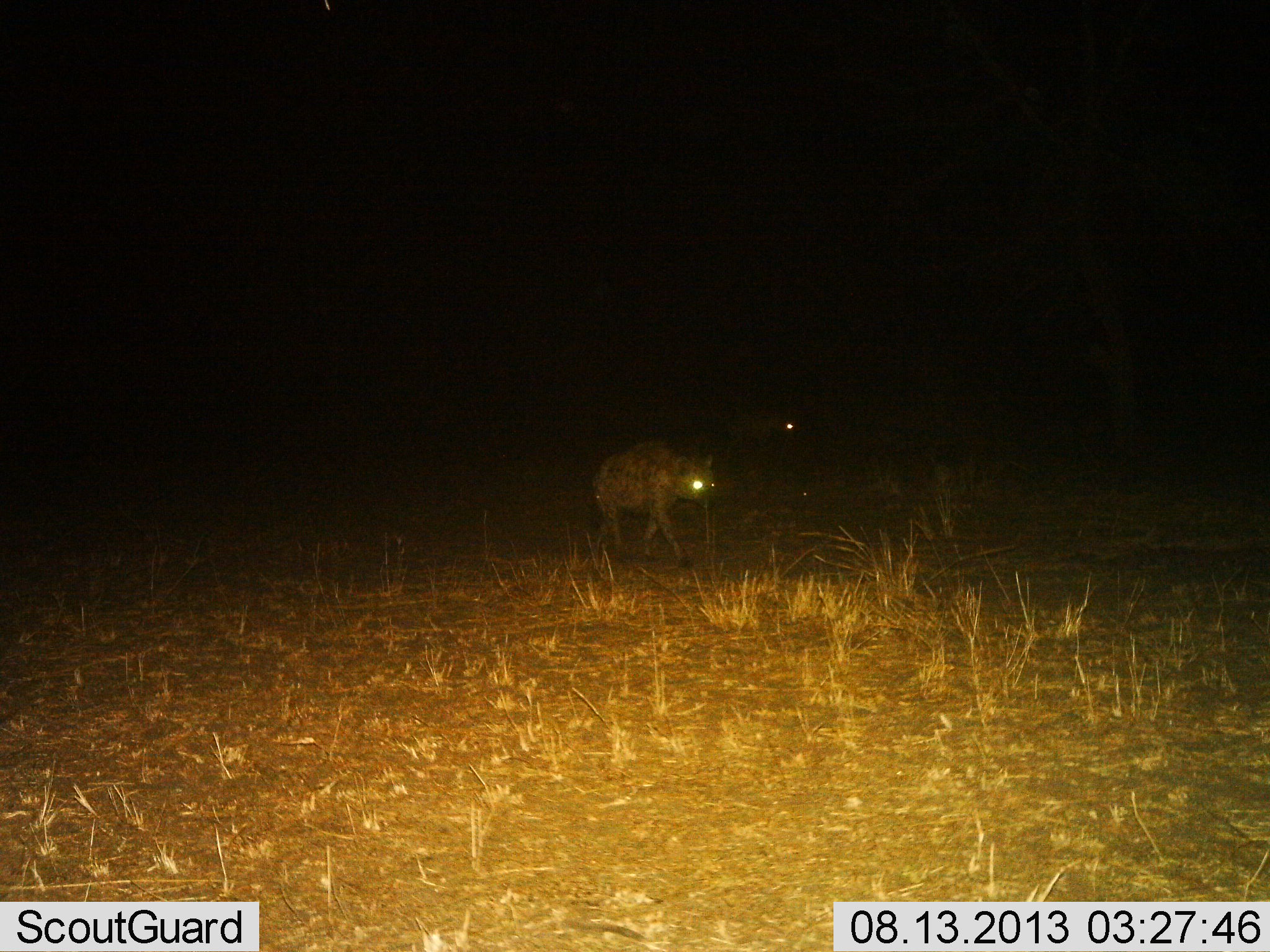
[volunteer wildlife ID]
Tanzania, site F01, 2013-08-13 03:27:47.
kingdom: Animalia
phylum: Chordata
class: Mammalia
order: Carnivora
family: Hyaenidae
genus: Crocuta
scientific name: Crocuta crocuta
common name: spotted hyena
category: hyenaspotted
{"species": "hyenaspotted (spotted hyena) (Crocuta crocuta)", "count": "1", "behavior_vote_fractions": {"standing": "5%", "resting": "0%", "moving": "95%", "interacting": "0%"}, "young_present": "0%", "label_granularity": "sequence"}